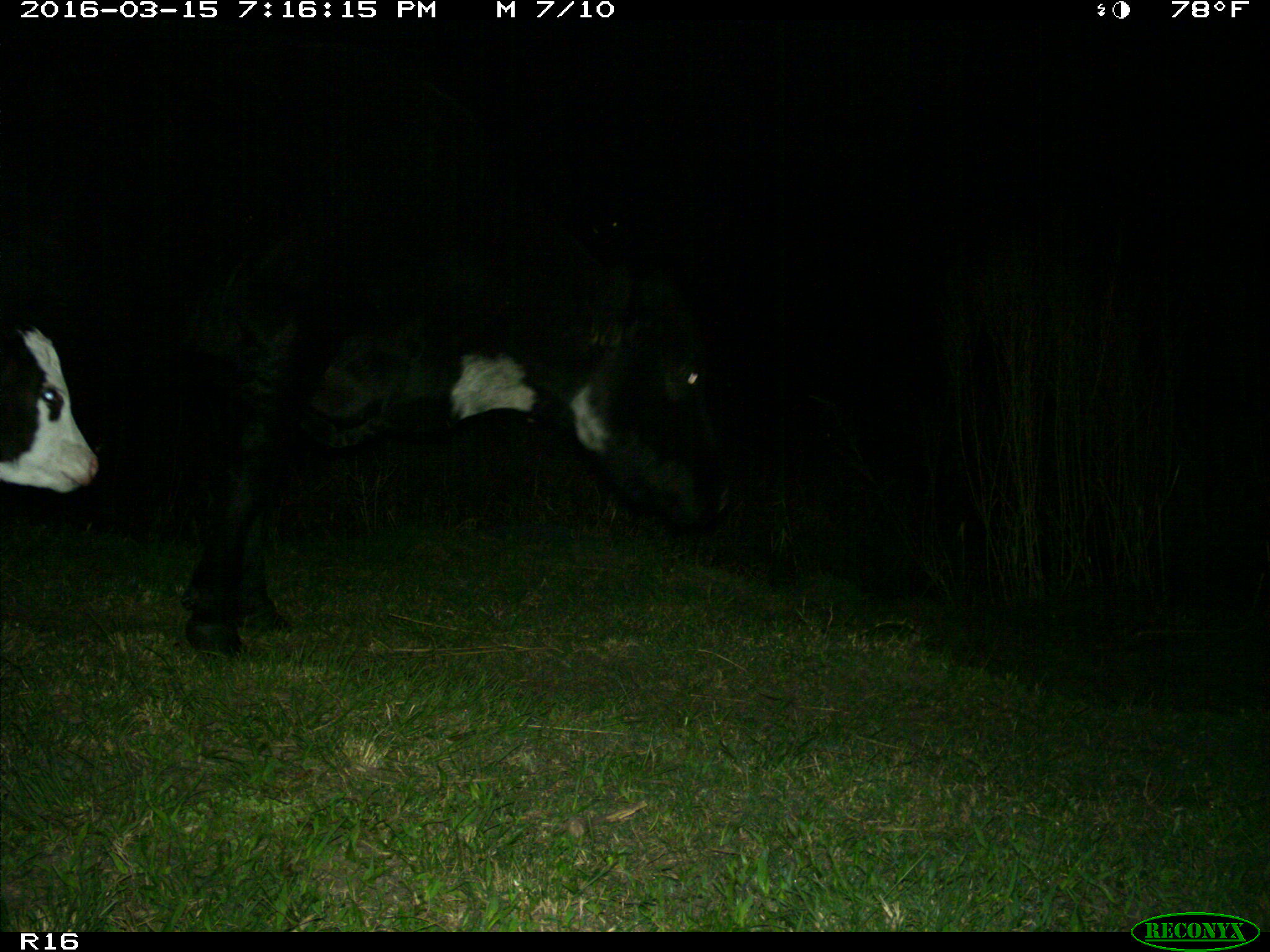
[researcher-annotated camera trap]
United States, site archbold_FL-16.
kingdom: Animalia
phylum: Chordata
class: Mammalia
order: Artiodactyla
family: Bovidae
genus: Bos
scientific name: Bos taurus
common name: domestic cow